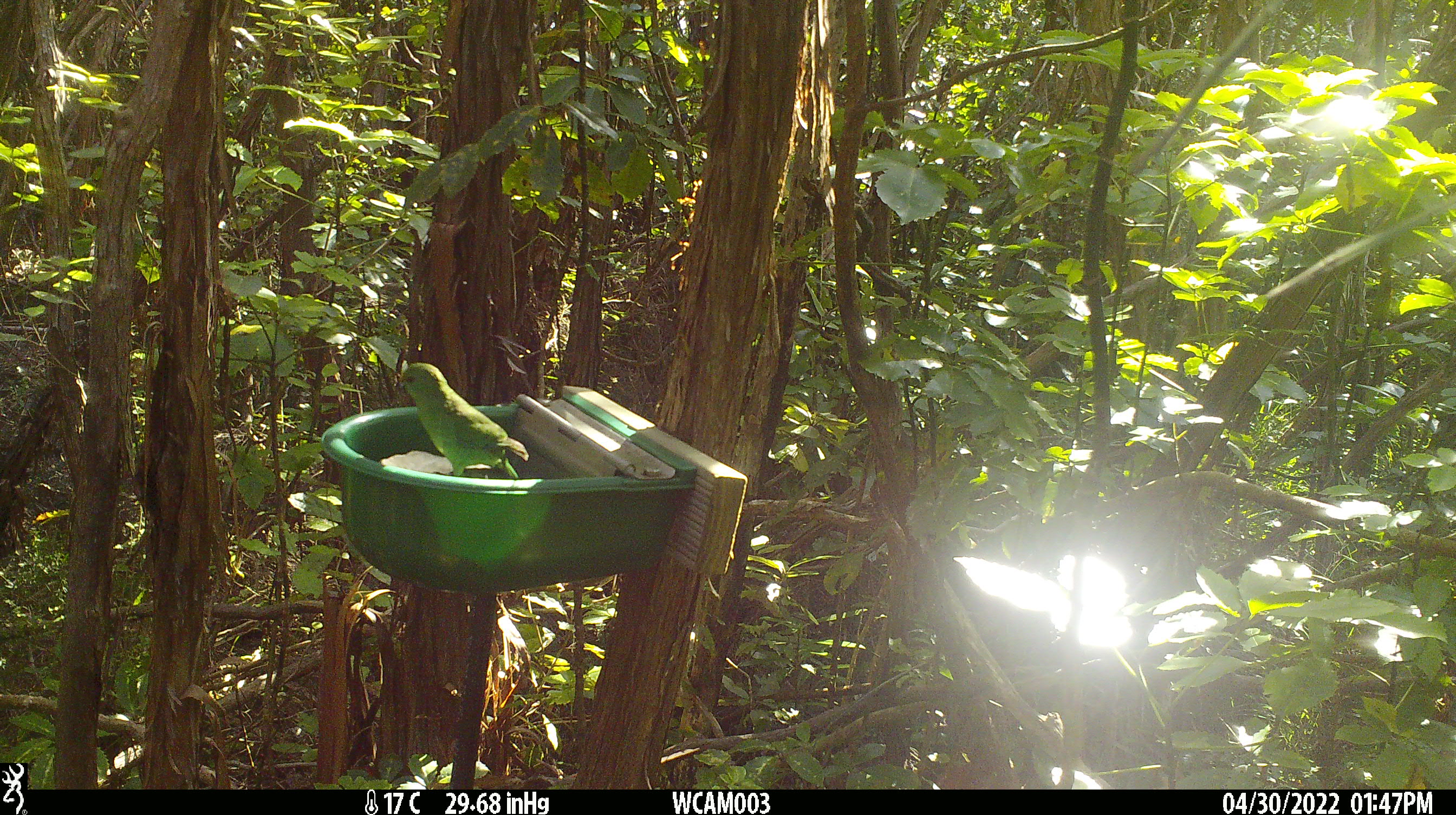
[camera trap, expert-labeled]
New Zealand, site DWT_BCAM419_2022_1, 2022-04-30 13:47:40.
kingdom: Animalia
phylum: Chordata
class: Aves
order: Psittaciformes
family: Psittaculidae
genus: Cyanoramphus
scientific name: Cyanoramphus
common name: parakeet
Parakeet (Cyanoramphus).